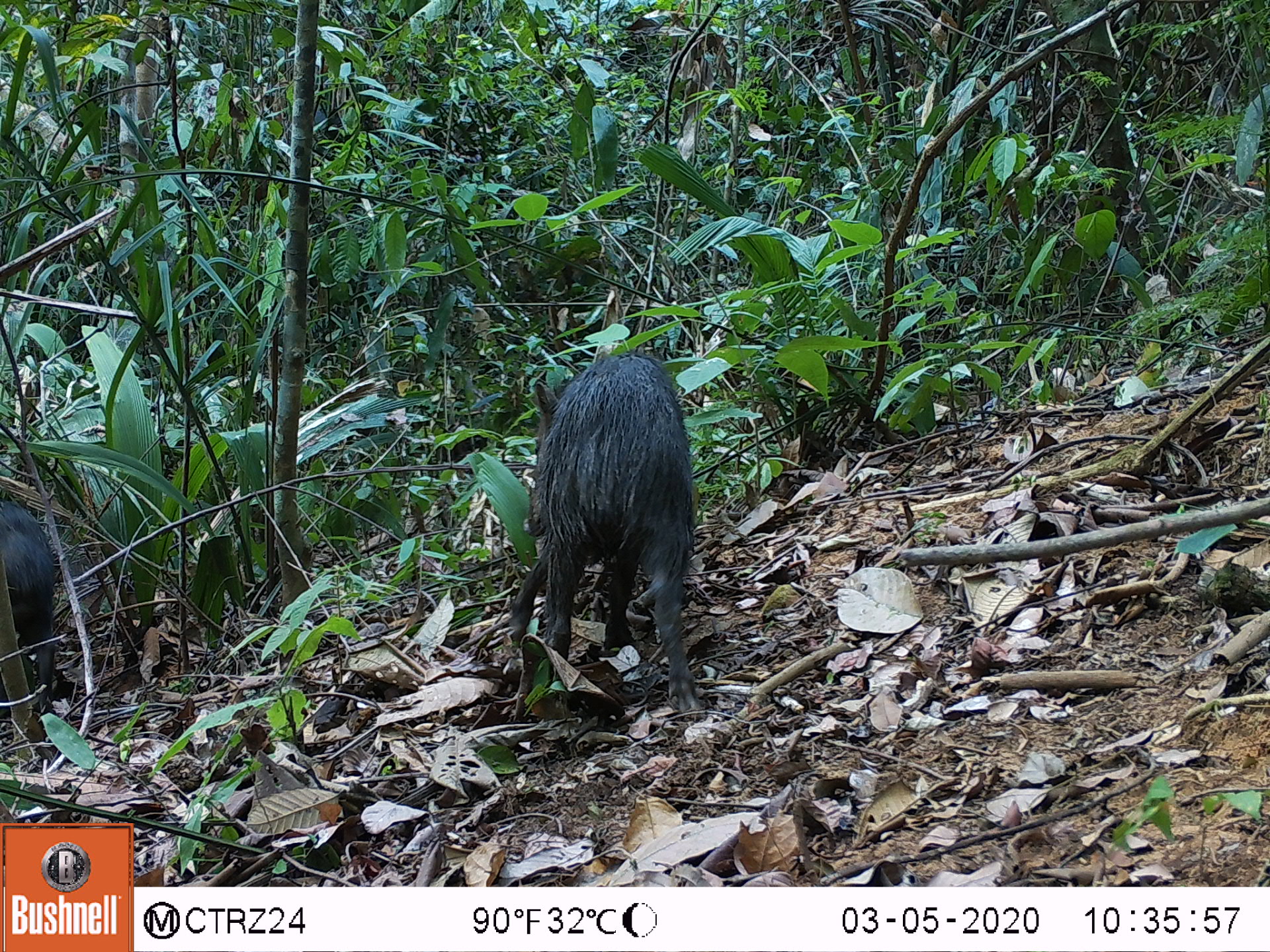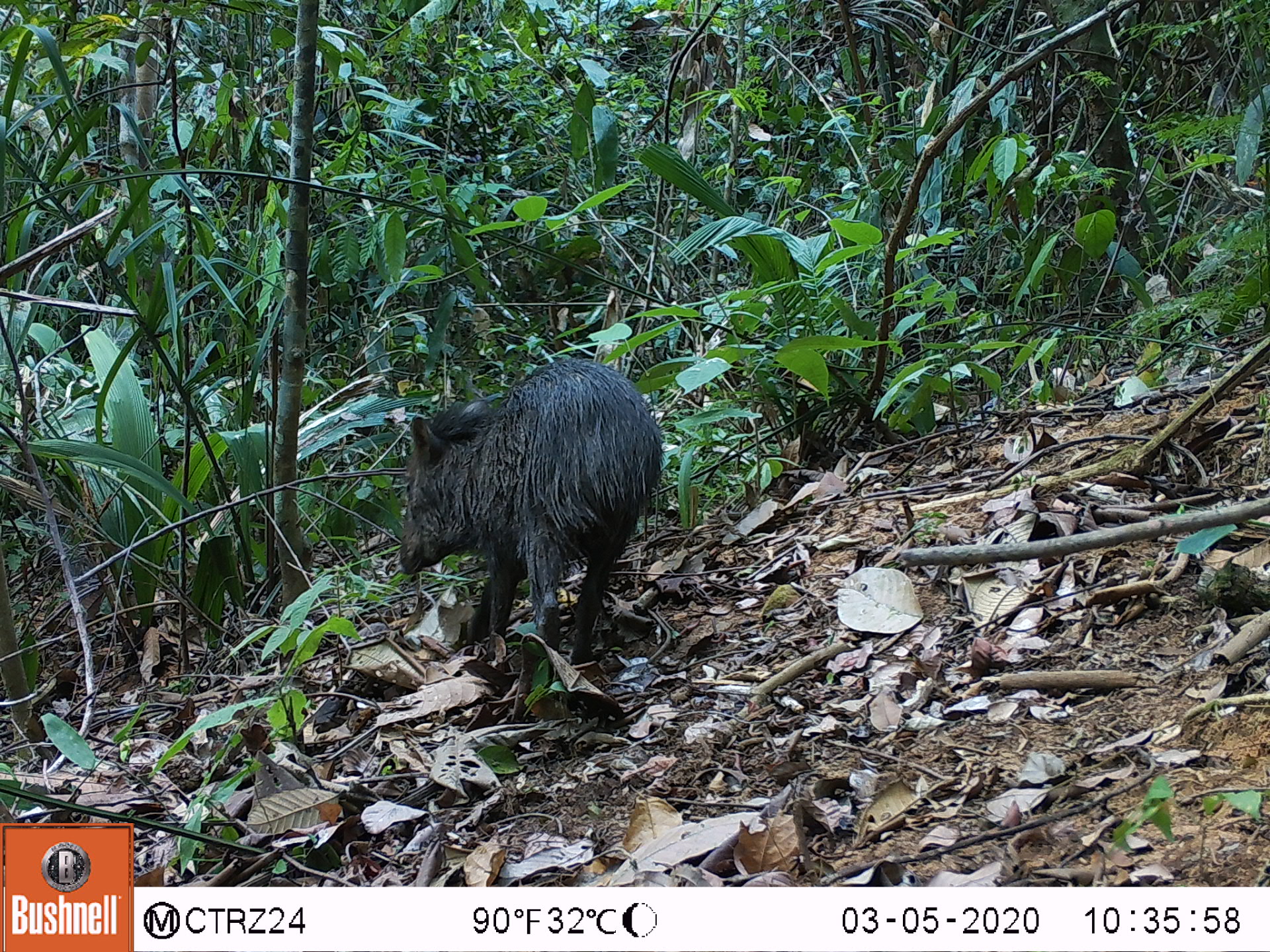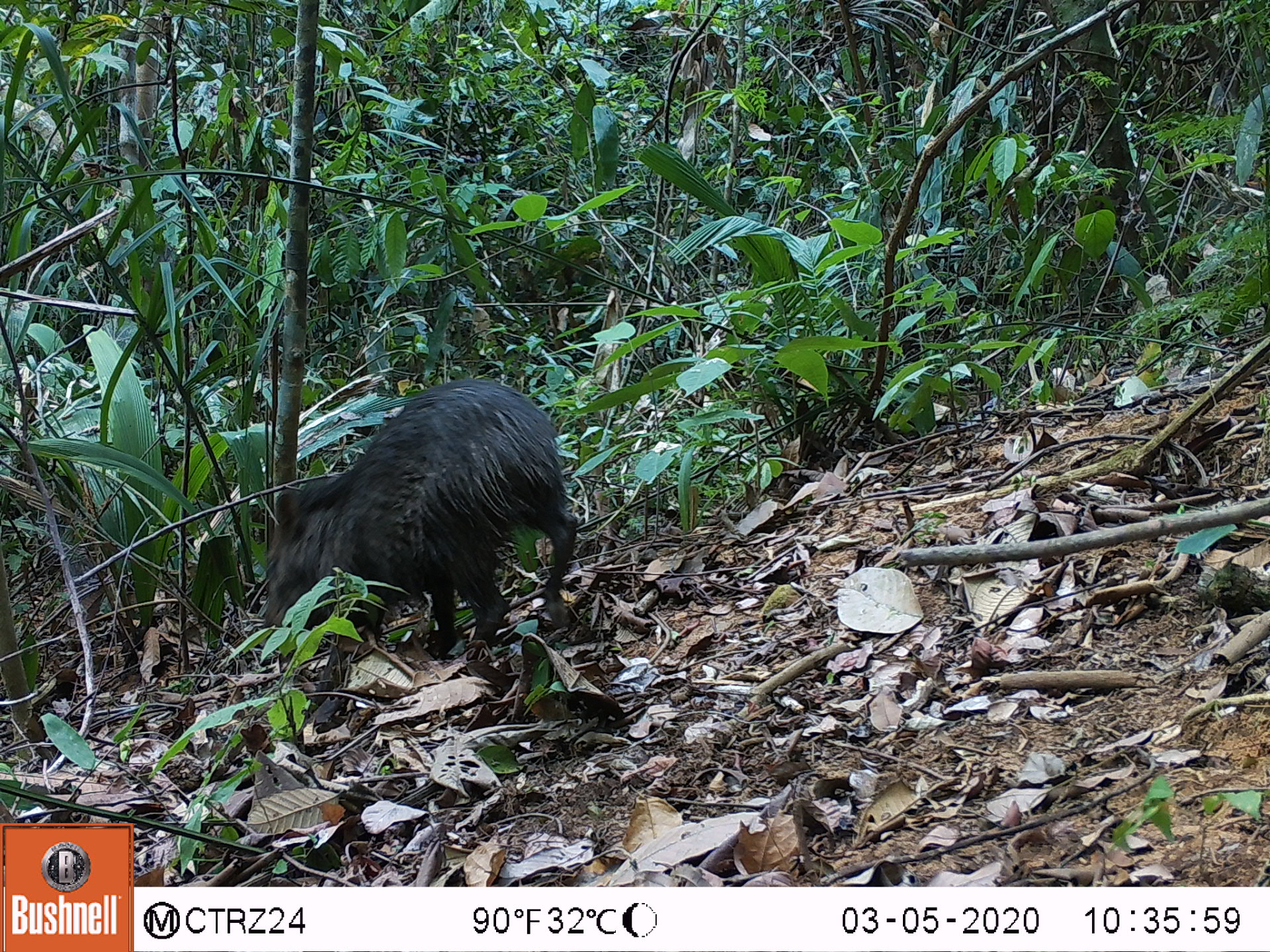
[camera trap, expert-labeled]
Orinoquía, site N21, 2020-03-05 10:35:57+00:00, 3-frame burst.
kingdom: Animalia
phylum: Chordata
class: Mammalia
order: Artiodactyla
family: Tayassuidae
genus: Pecari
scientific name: Pecari tajacu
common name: collared peccary